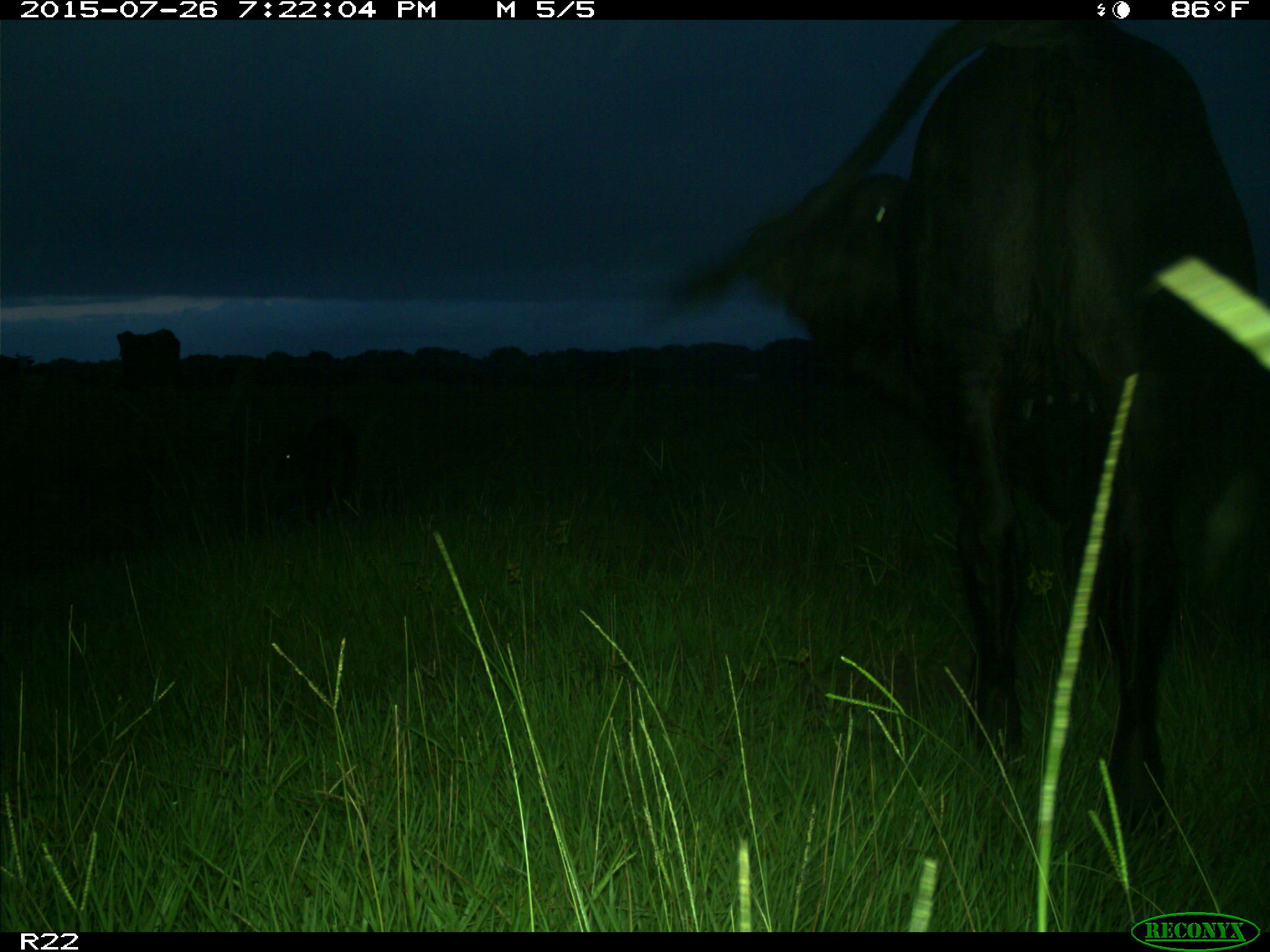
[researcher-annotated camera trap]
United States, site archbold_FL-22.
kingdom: Animalia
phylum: Chordata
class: Mammalia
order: Artiodactyla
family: Bovidae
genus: Bos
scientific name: Bos taurus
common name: domestic cow